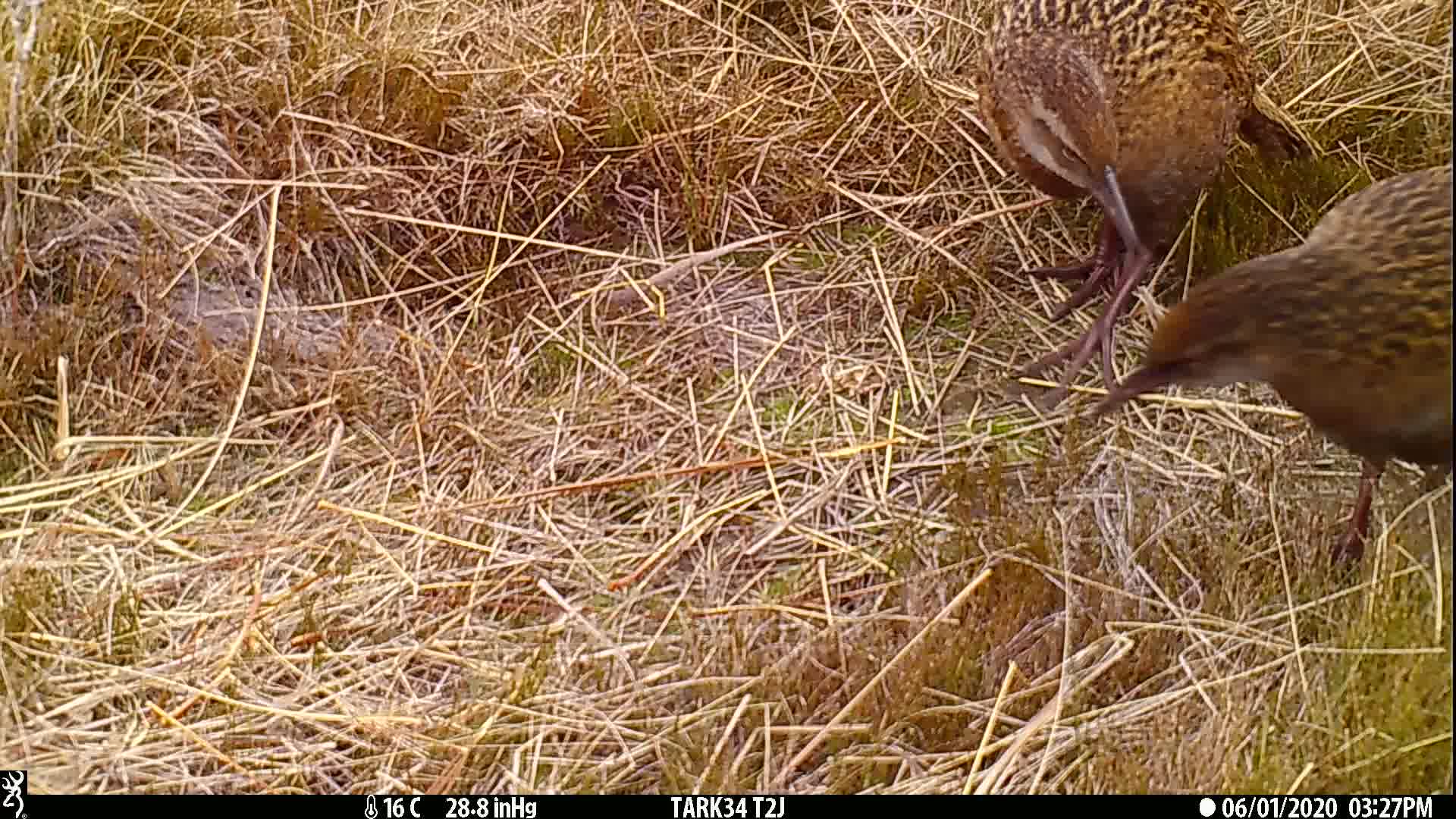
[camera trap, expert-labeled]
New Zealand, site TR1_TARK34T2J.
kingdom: Animalia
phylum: Chordata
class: Aves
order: Gruiformes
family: Rallidae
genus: Gallirallus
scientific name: Gallirallus australis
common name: weka